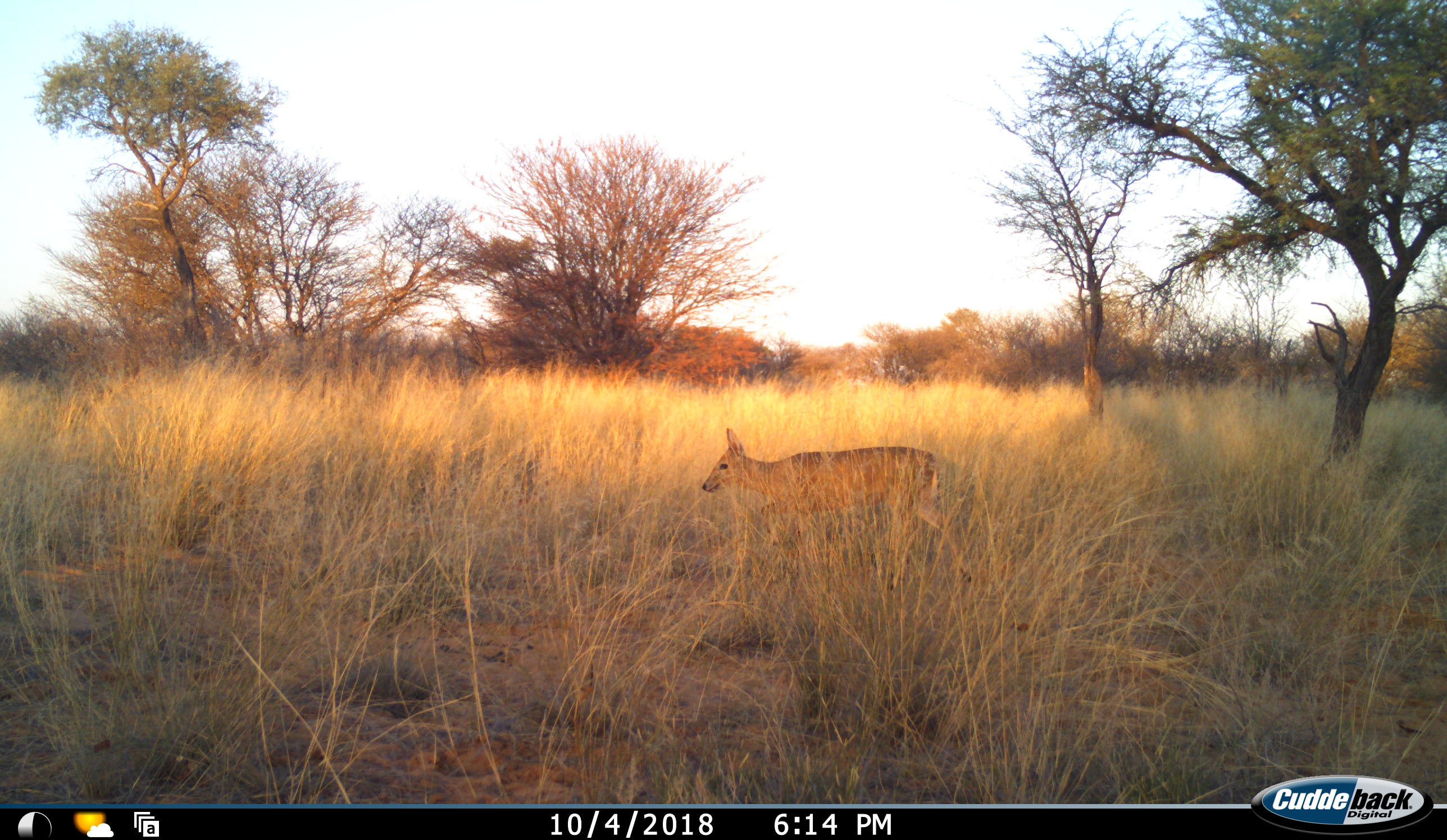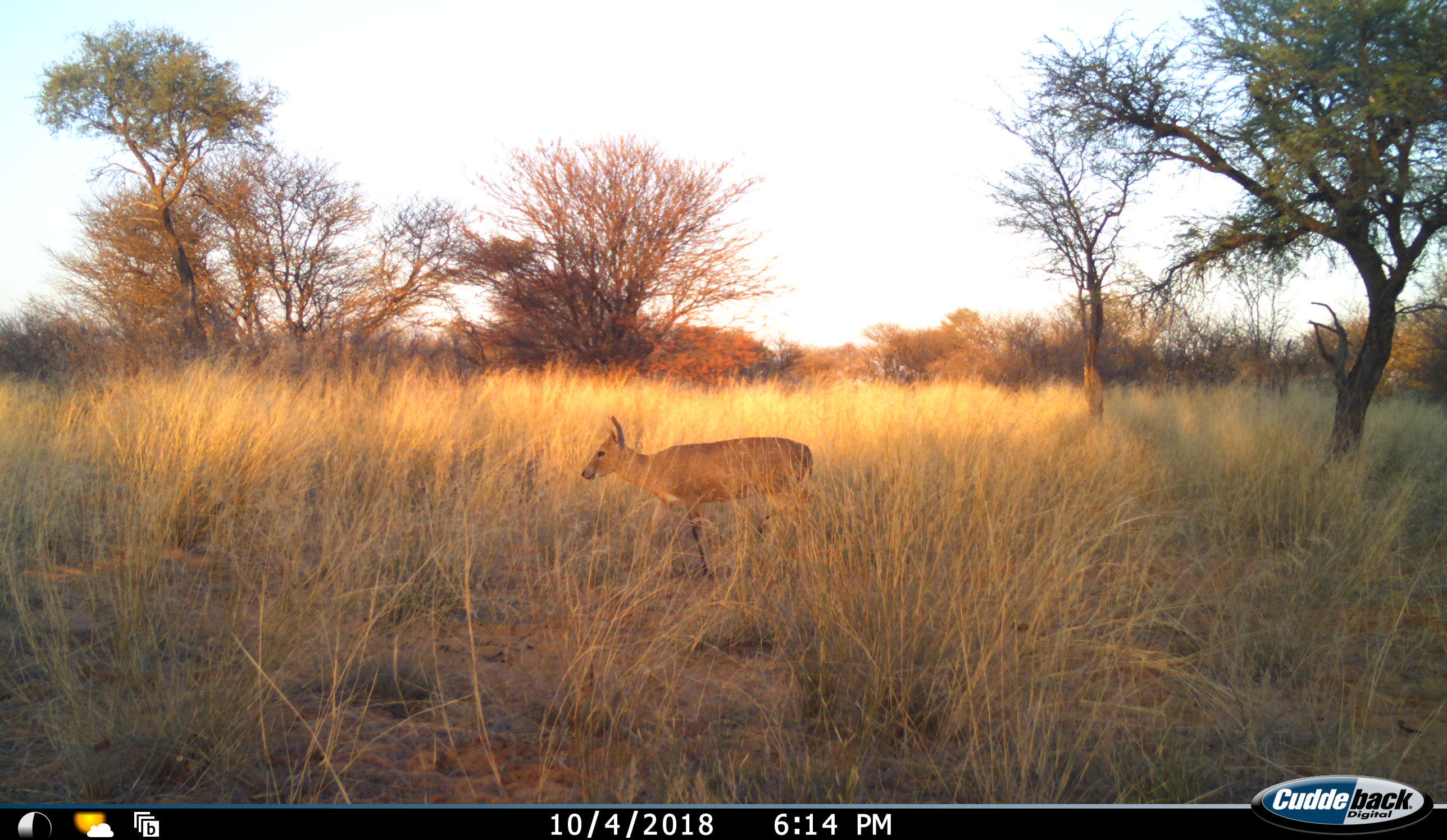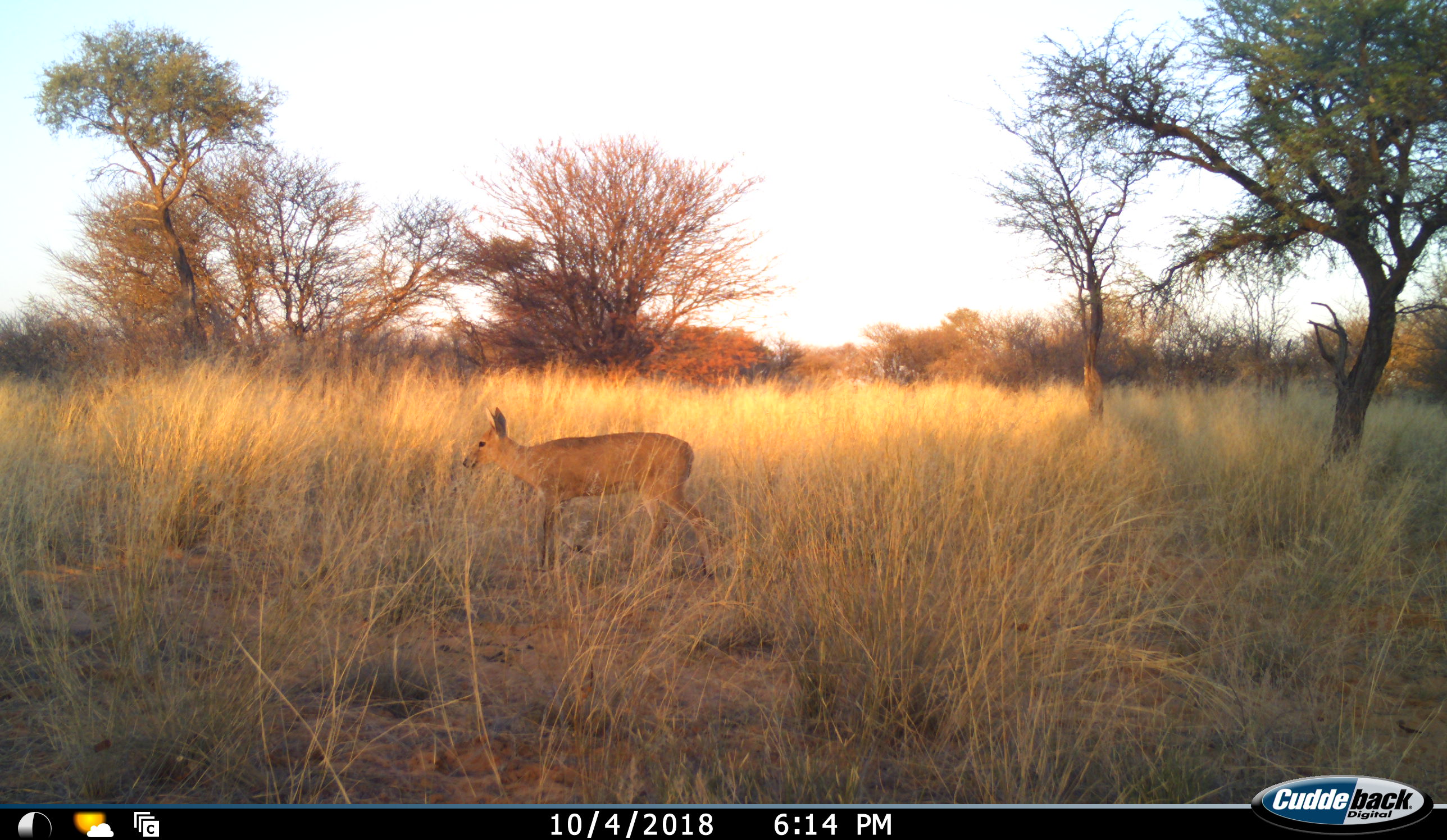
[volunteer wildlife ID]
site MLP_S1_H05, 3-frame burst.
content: unidentified animal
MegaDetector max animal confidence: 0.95